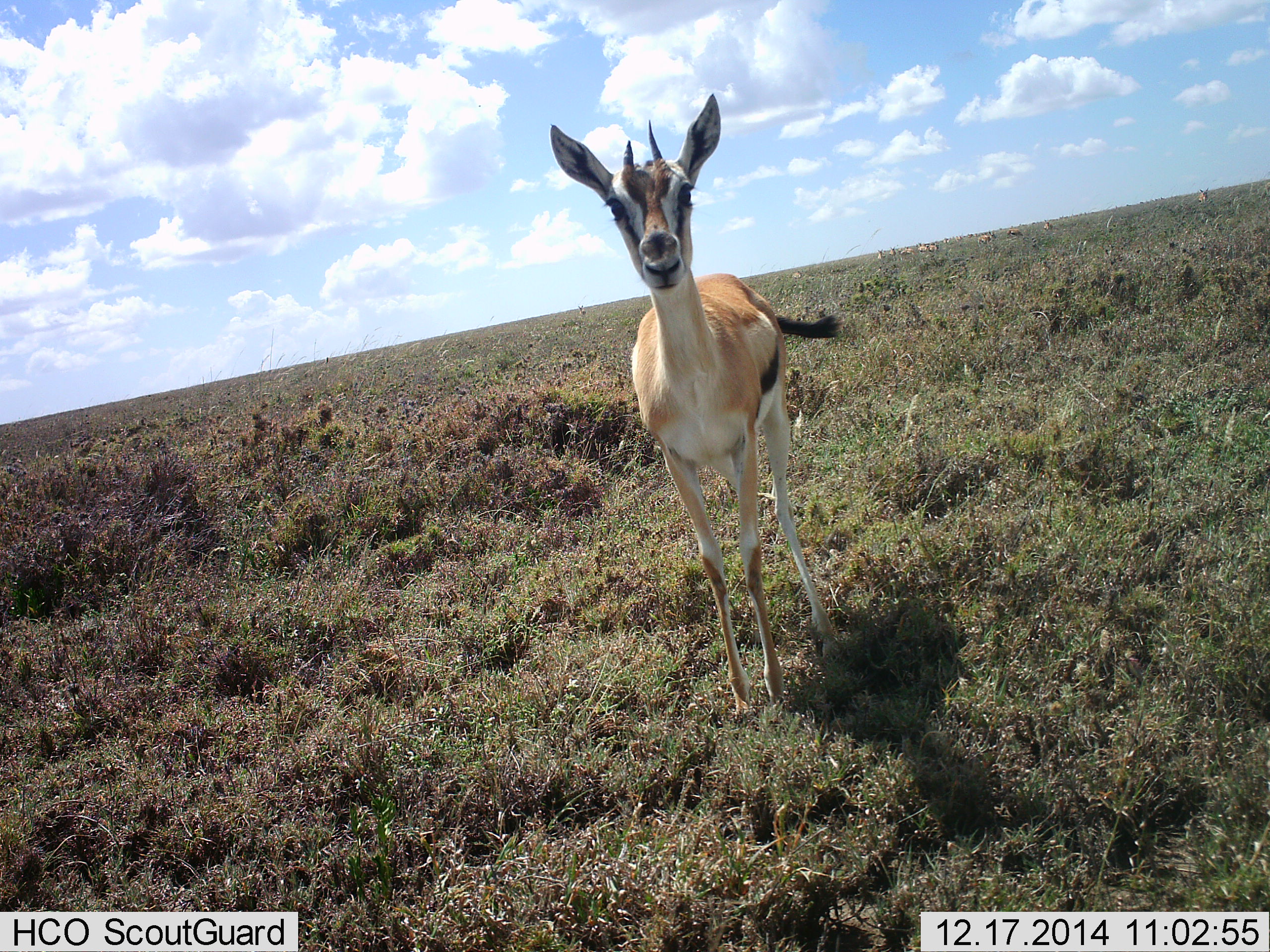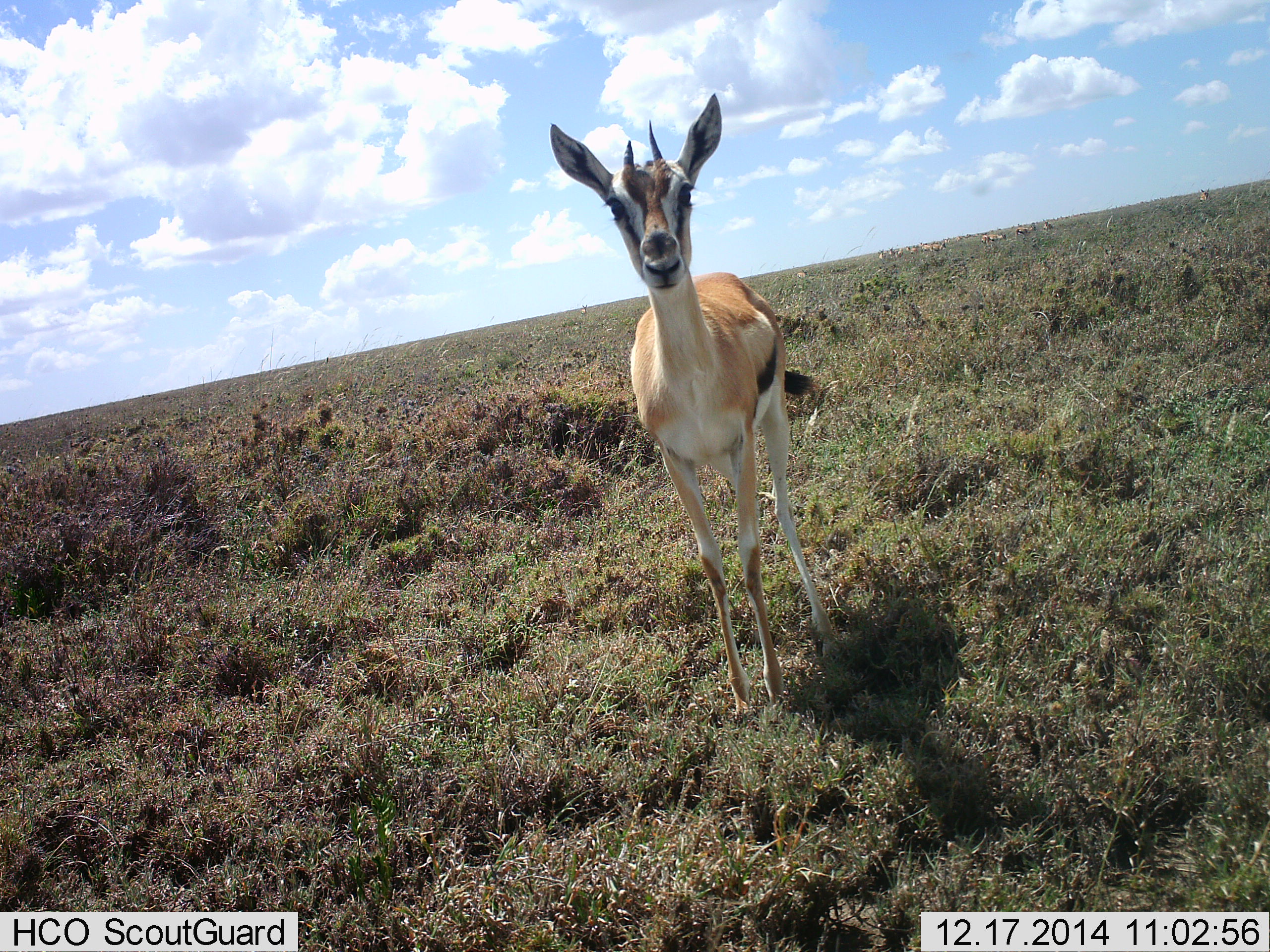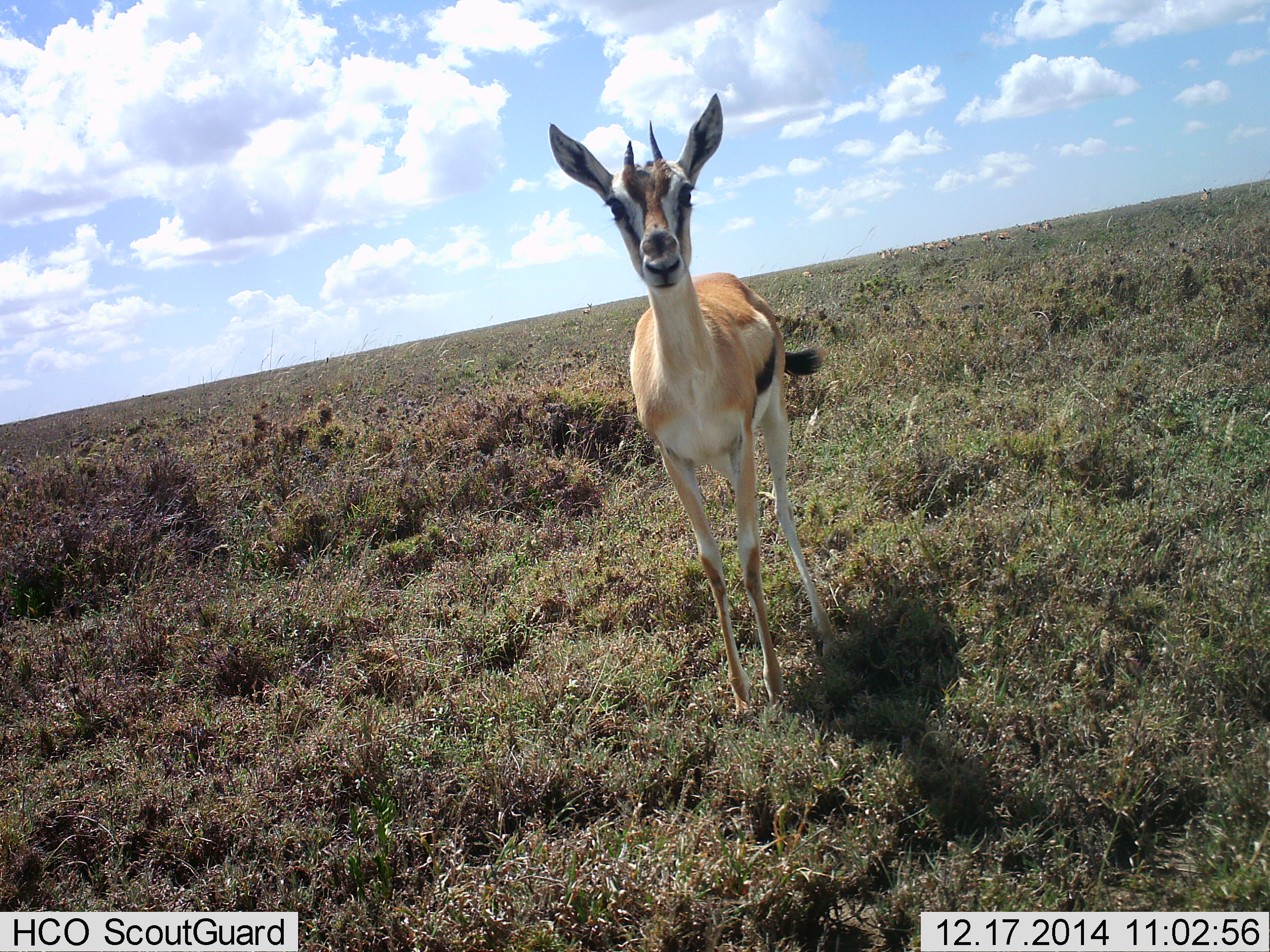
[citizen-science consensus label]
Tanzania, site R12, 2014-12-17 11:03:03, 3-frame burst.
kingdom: Animalia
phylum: Chordata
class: Mammalia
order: Artiodactyla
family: Bovidae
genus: Eudorcas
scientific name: Eudorcas thomsonii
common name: thomson's gazelle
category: gazellethomsons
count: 1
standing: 90%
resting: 0%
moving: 10%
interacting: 10%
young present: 0%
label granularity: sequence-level